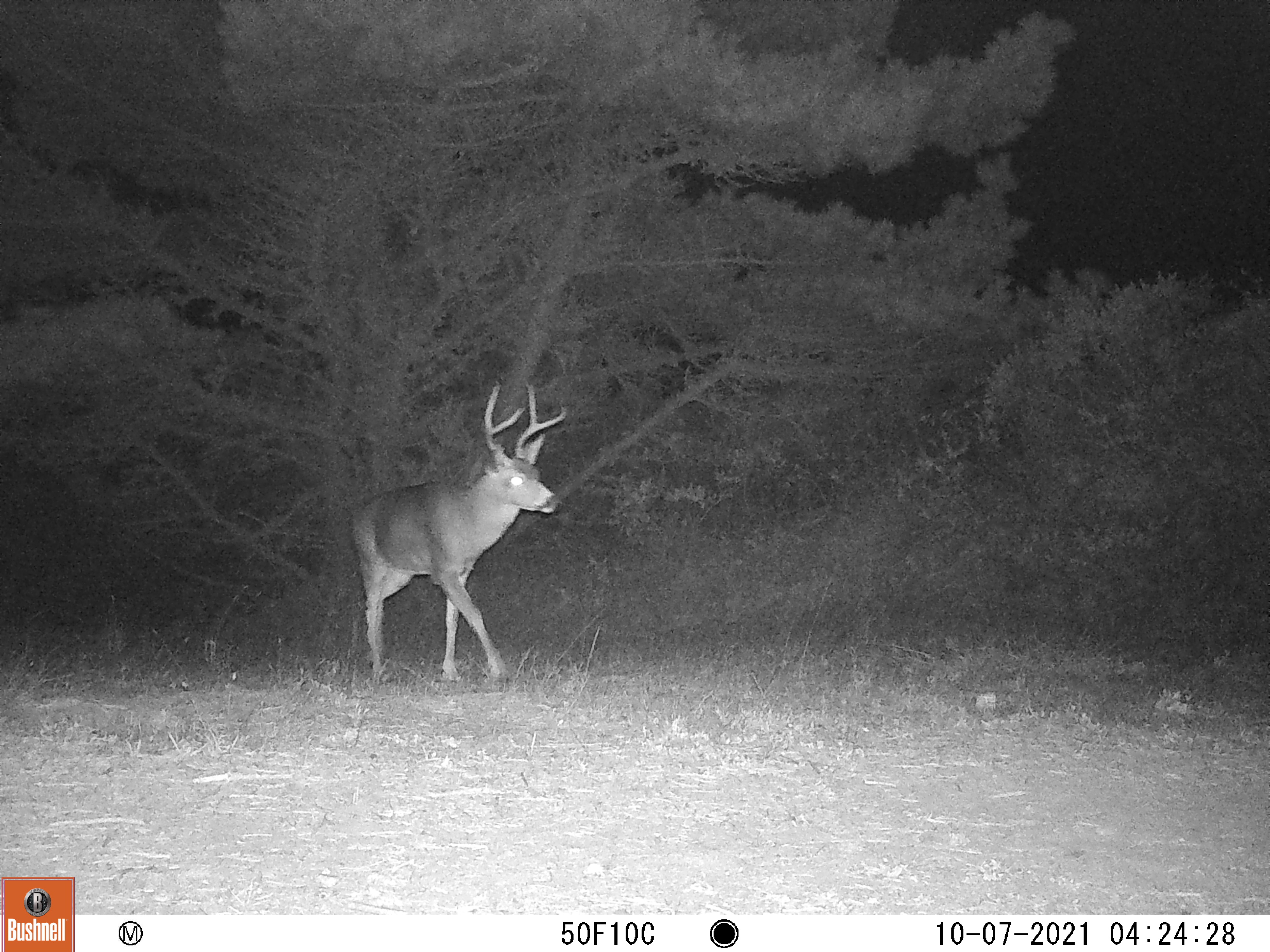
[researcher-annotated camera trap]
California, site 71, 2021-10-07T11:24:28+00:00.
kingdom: Animalia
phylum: Chordata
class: Mammalia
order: Artiodactyla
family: Cervidae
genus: Odocoileus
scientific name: Odocoileus hemionus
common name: mule deer